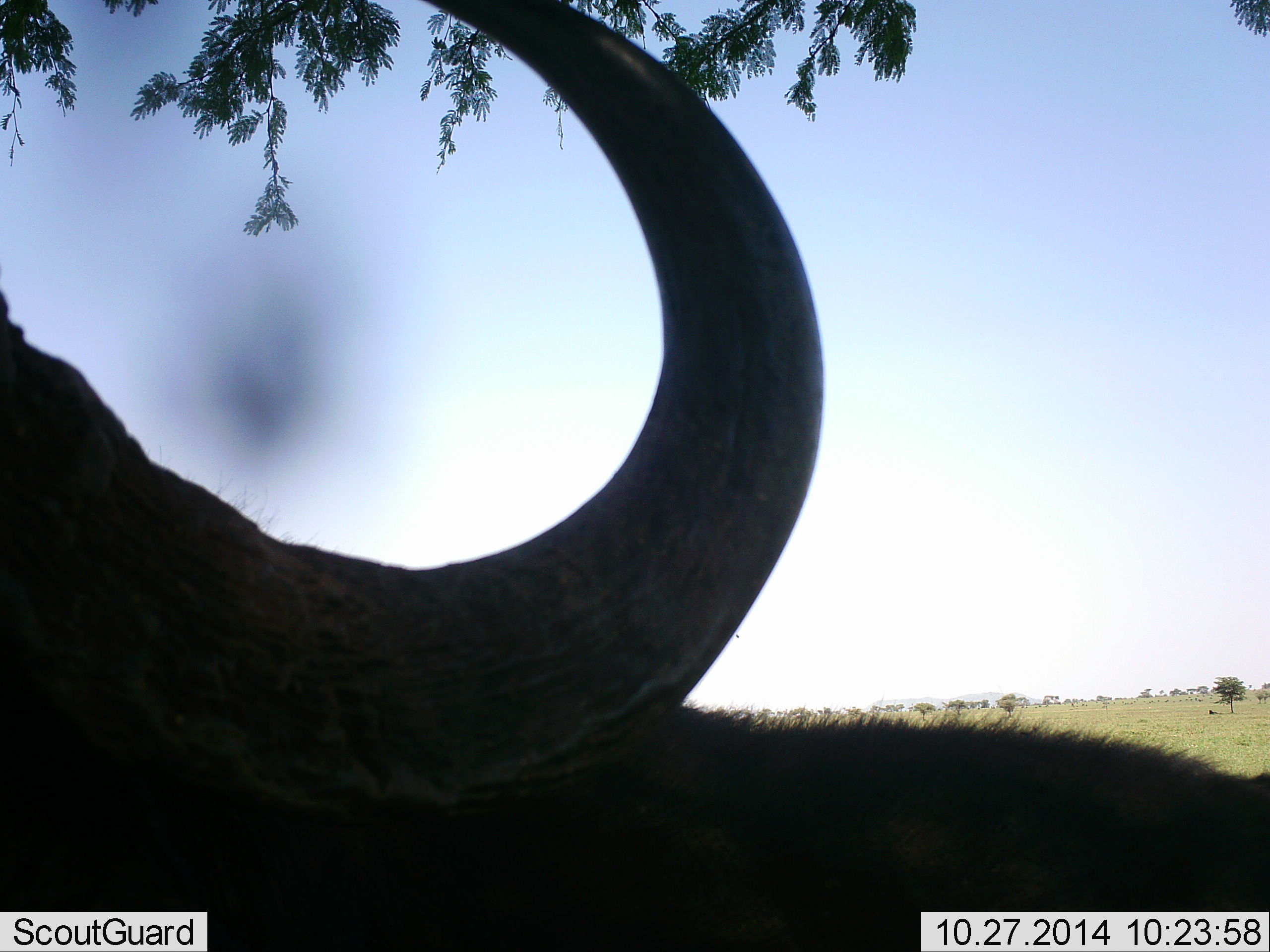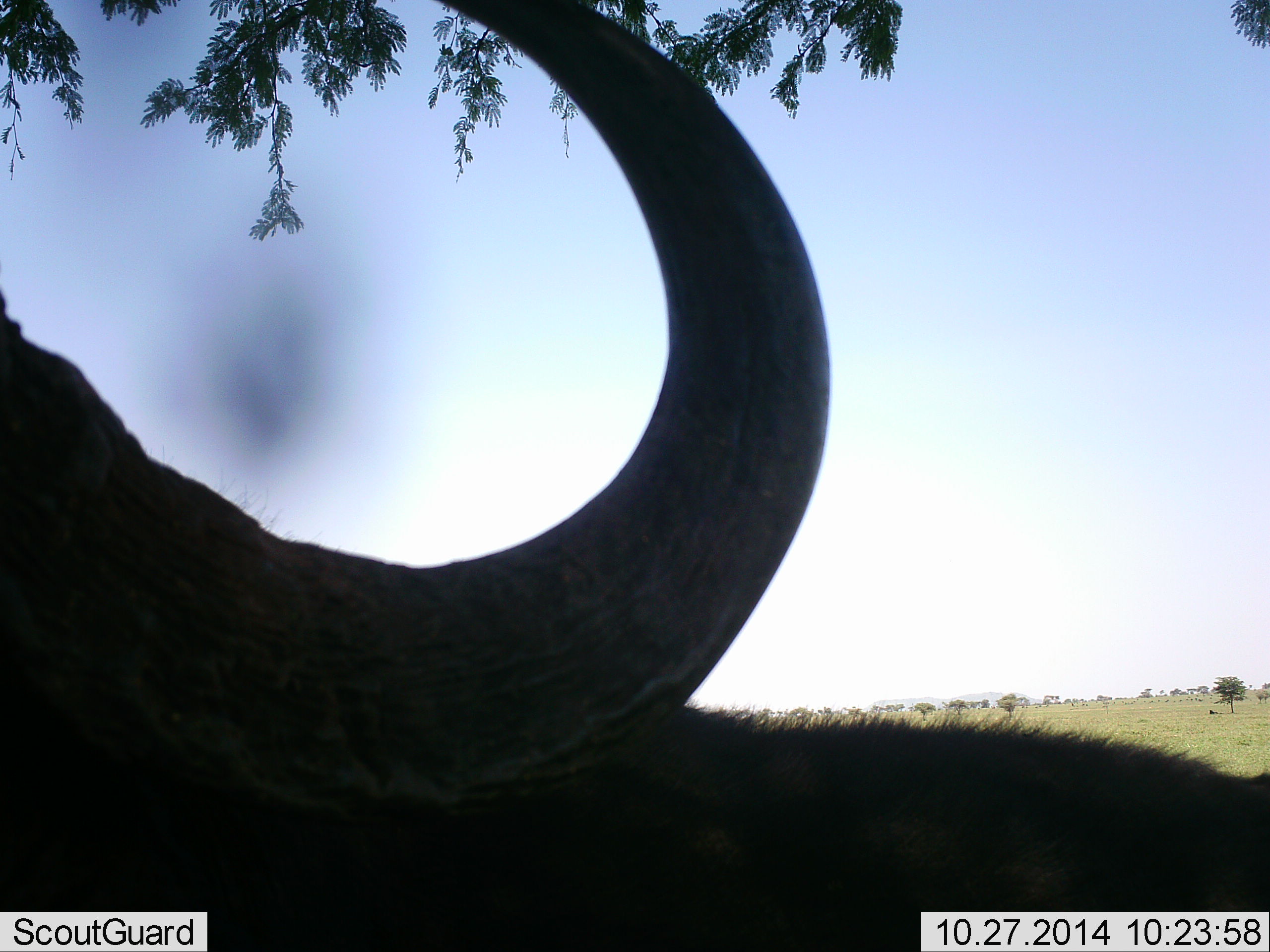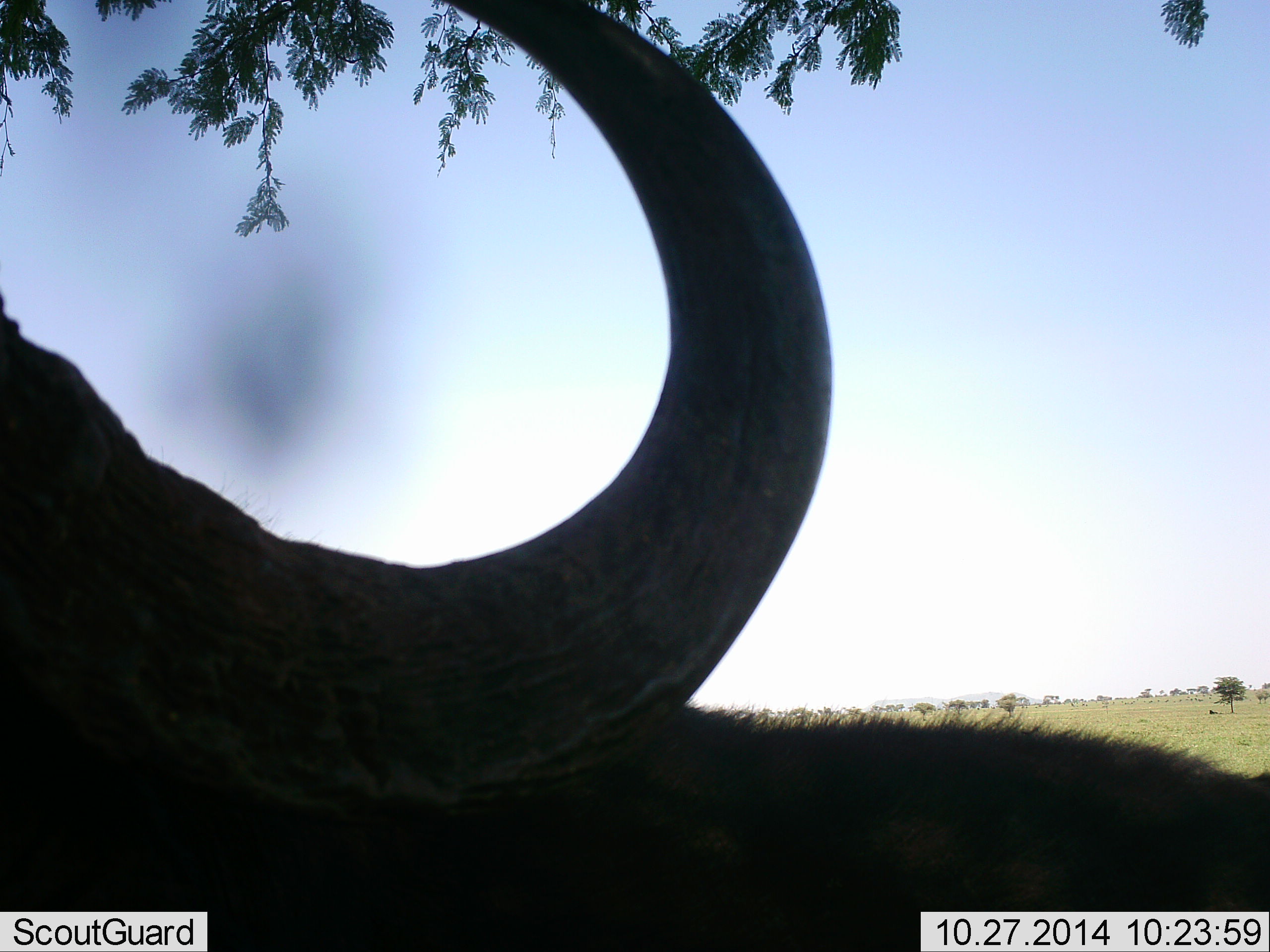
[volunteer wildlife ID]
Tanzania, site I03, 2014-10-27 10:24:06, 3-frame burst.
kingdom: Animalia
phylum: Chordata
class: Mammalia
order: Artiodactyla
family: Bovidae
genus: Syncerus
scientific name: Syncerus caffer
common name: cape buffalo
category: buffalo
Buffalo (cape buffalo) (Syncerus caffer), count 1. Behavior (volunteer vote fractions): standing 60%, resting 50%, moving 0%, interacting 0%. Young present (vote fraction): 0%. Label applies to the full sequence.